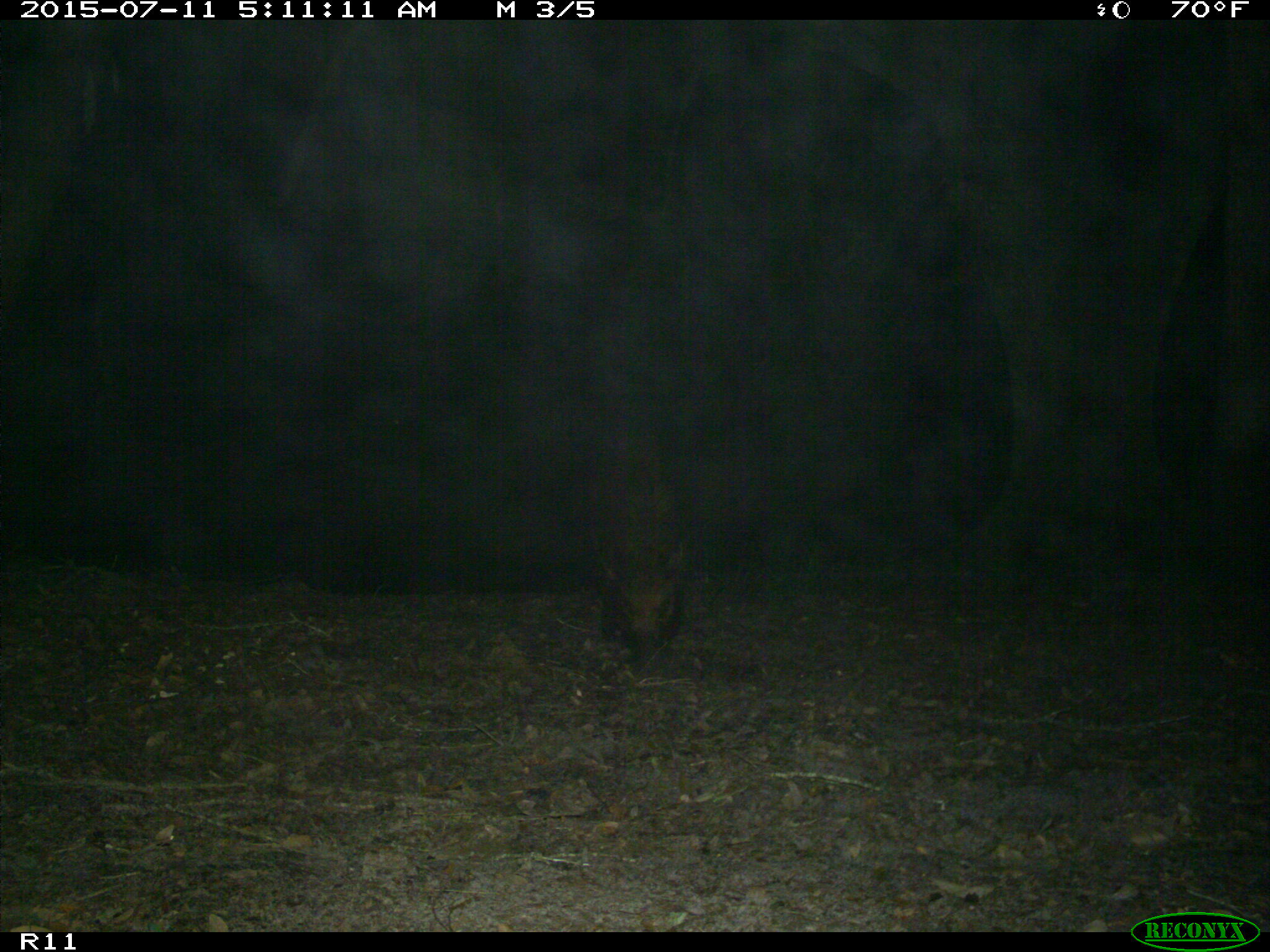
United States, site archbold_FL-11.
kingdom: Animalia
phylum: Chordata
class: Mammalia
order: Artiodactyla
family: Suidae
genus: Sus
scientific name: Sus scrofa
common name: wild boar